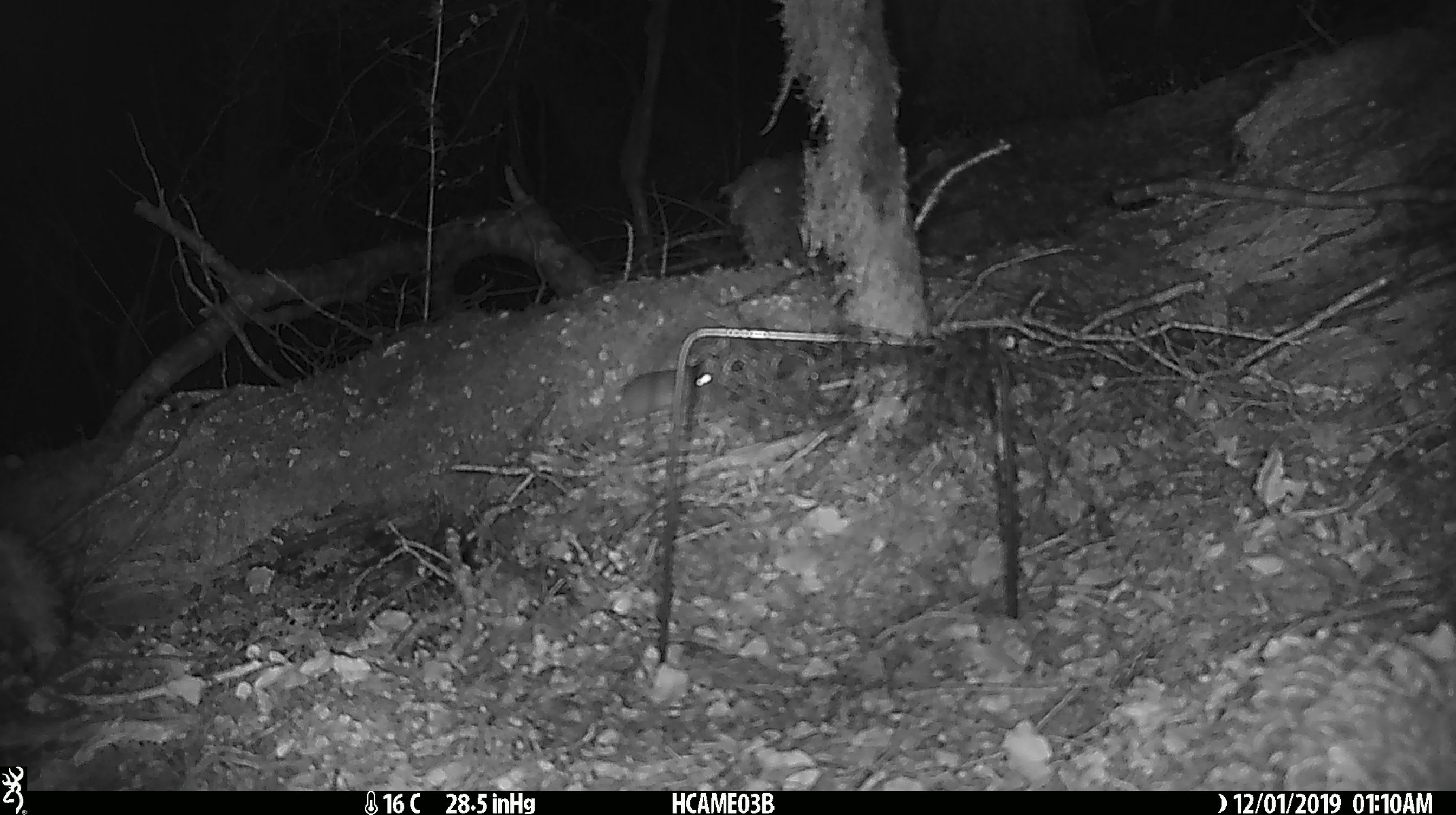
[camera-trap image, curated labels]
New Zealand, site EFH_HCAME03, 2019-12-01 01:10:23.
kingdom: Animalia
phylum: Chordata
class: Mammalia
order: Rodentia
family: Muridae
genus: Mus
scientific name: Mus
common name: mouse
Mouse (Mus).